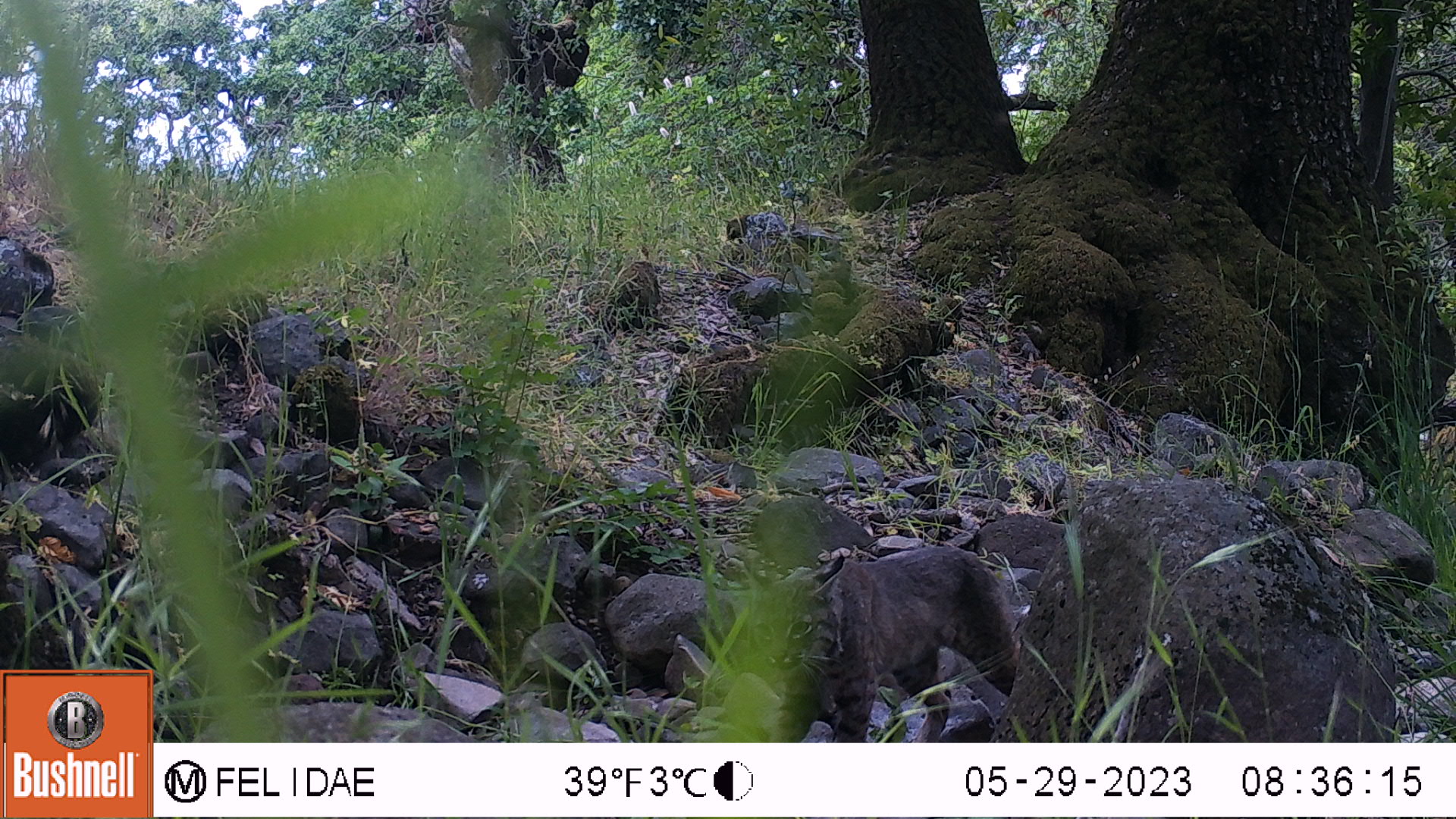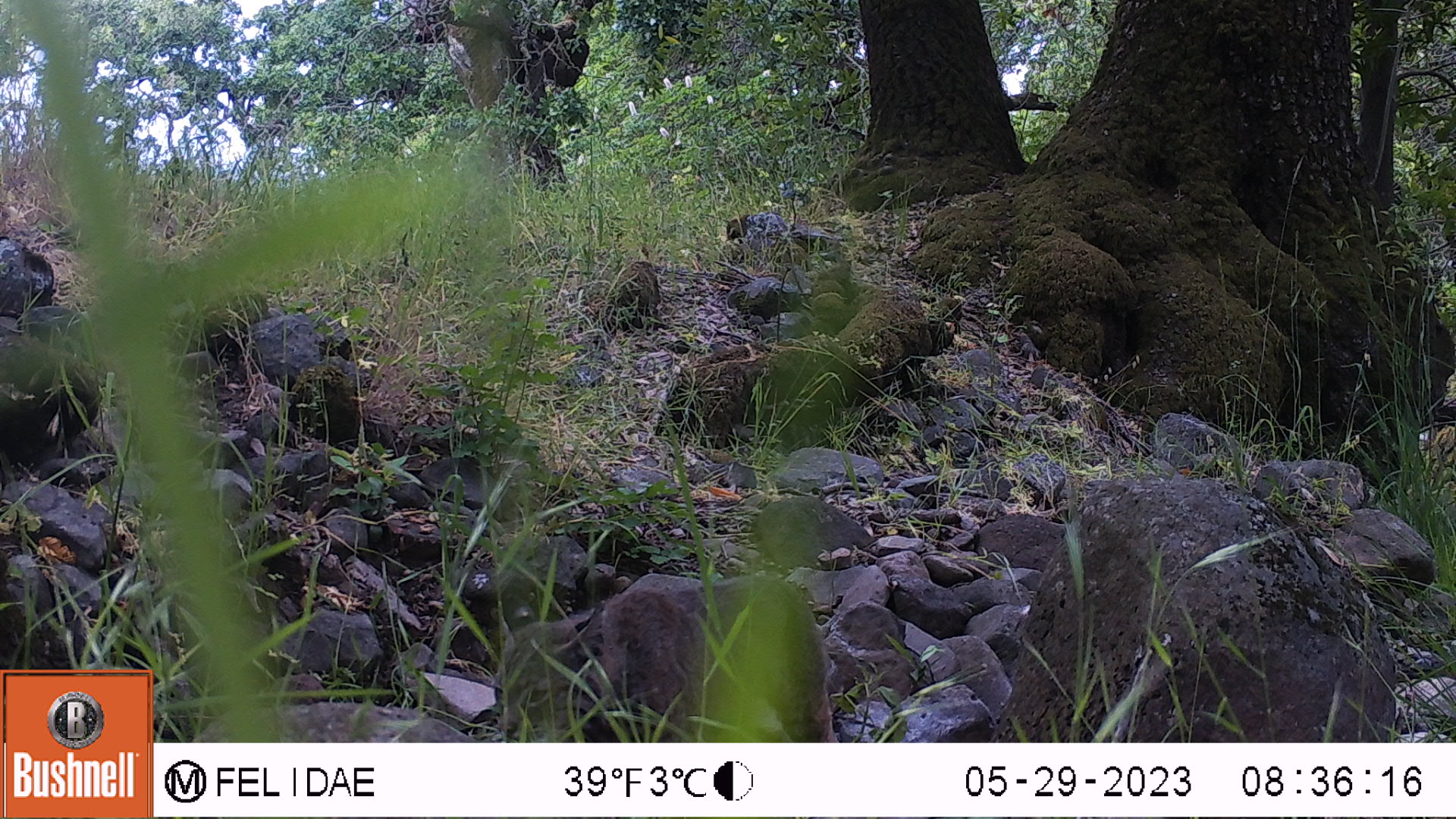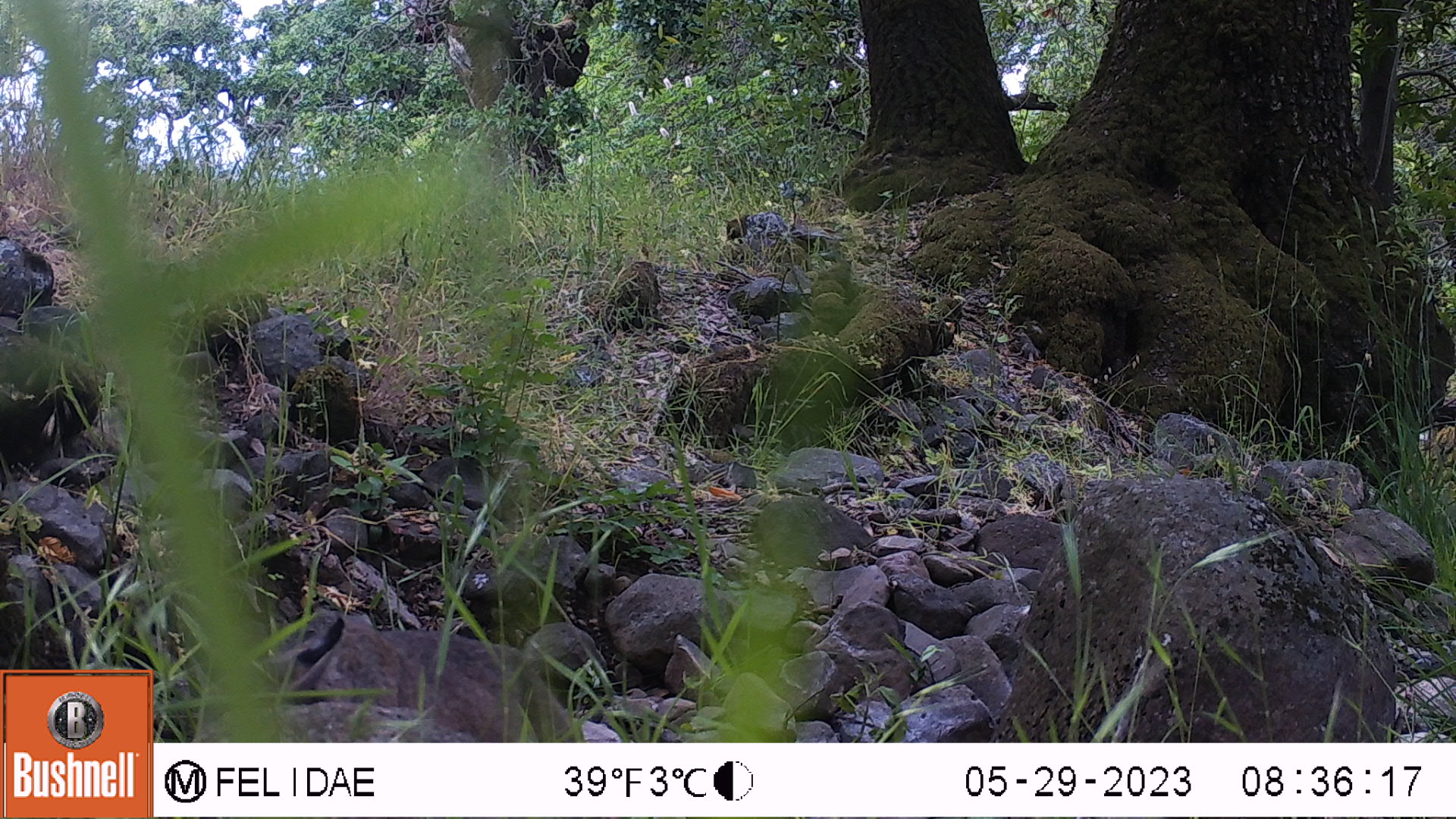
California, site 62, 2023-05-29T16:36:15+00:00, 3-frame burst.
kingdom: Animalia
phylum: Chordata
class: Mammalia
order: Carnivora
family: Felidae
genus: Lynx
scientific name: Lynx rufus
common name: bobcat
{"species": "bobcat (Lynx rufus)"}